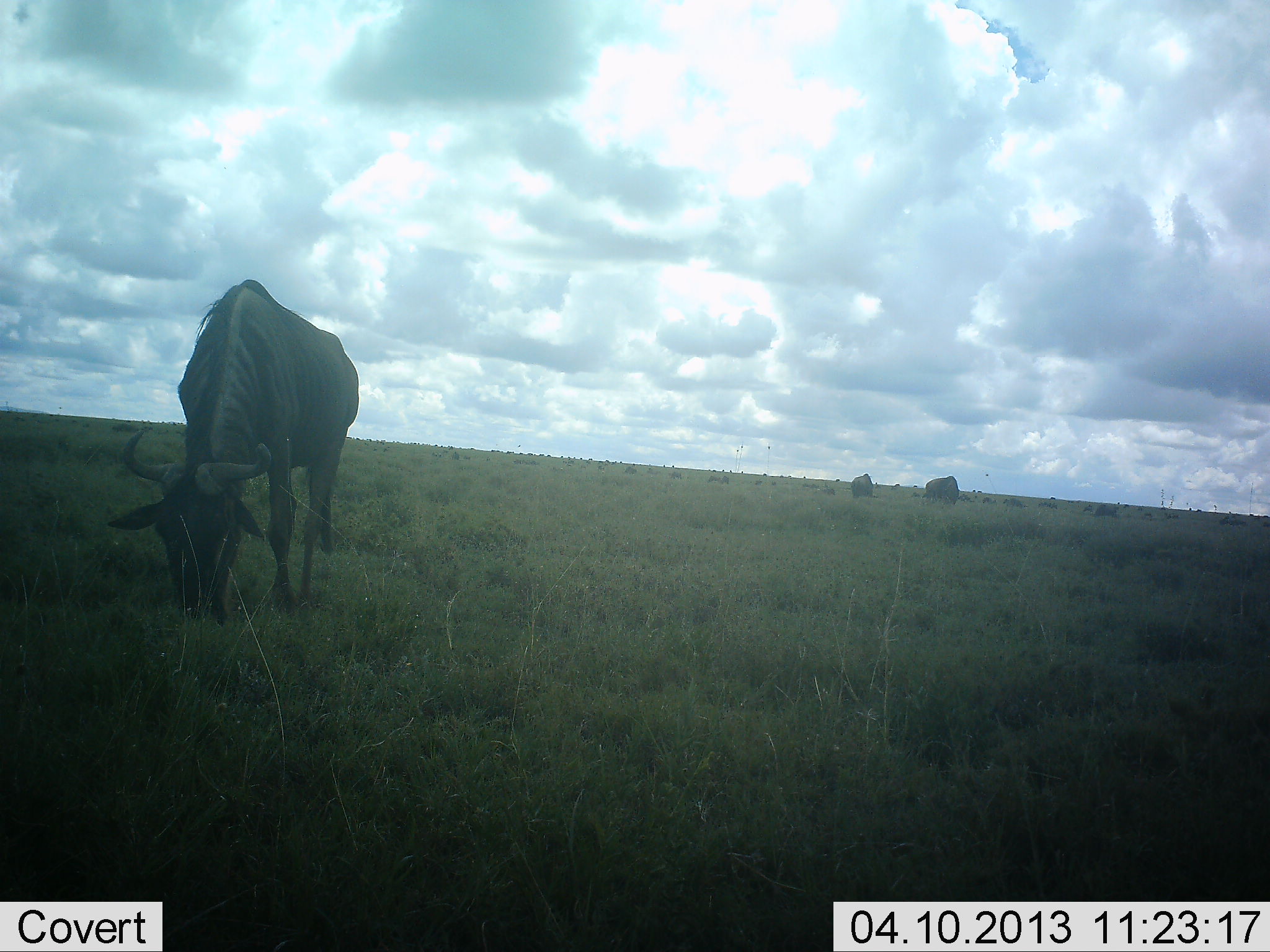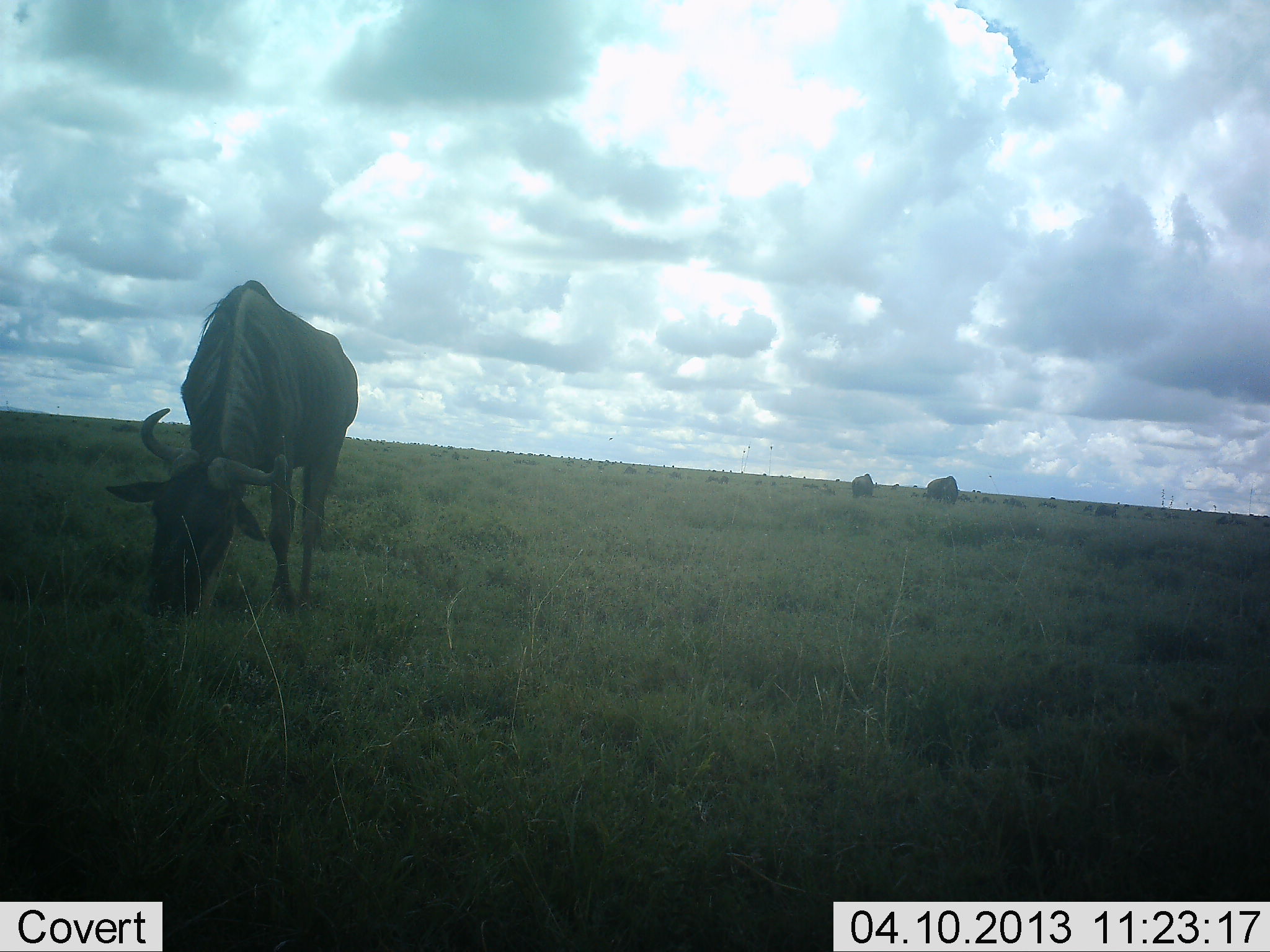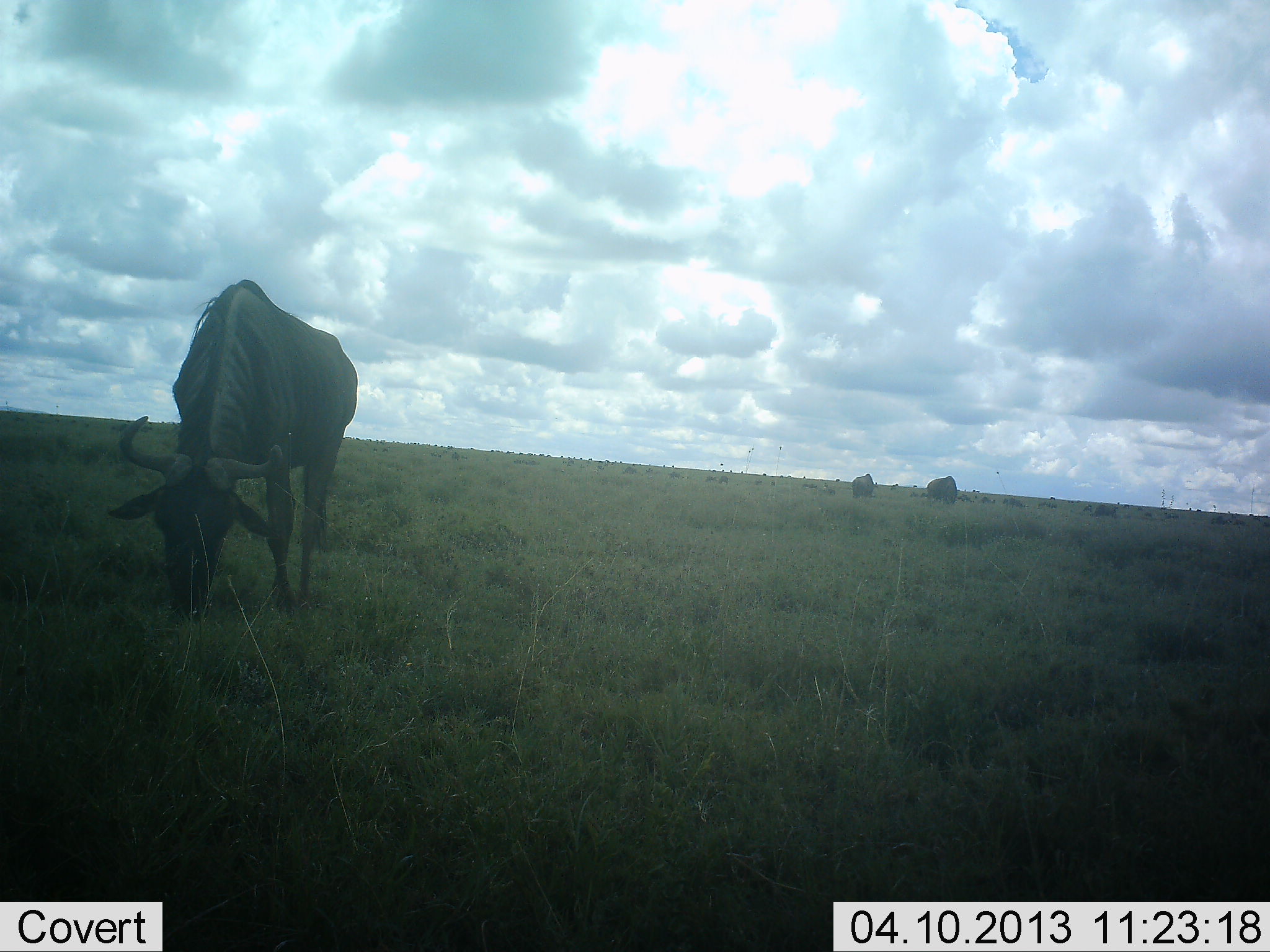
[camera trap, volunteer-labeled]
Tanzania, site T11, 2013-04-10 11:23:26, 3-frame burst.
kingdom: Animalia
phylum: Chordata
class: Mammalia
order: Artiodactyla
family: Bovidae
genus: Connochaetes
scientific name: Connochaetes taurinus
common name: blue wildebeest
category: wildebeest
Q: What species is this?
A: Wildebeest (blue wildebeest) (Connochaetes taurinus).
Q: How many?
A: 6.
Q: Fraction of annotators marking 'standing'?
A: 33%.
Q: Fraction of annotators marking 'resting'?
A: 6%.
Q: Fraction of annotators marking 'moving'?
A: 6%.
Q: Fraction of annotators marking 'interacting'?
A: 0%.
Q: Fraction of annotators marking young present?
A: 0%.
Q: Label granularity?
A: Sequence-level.